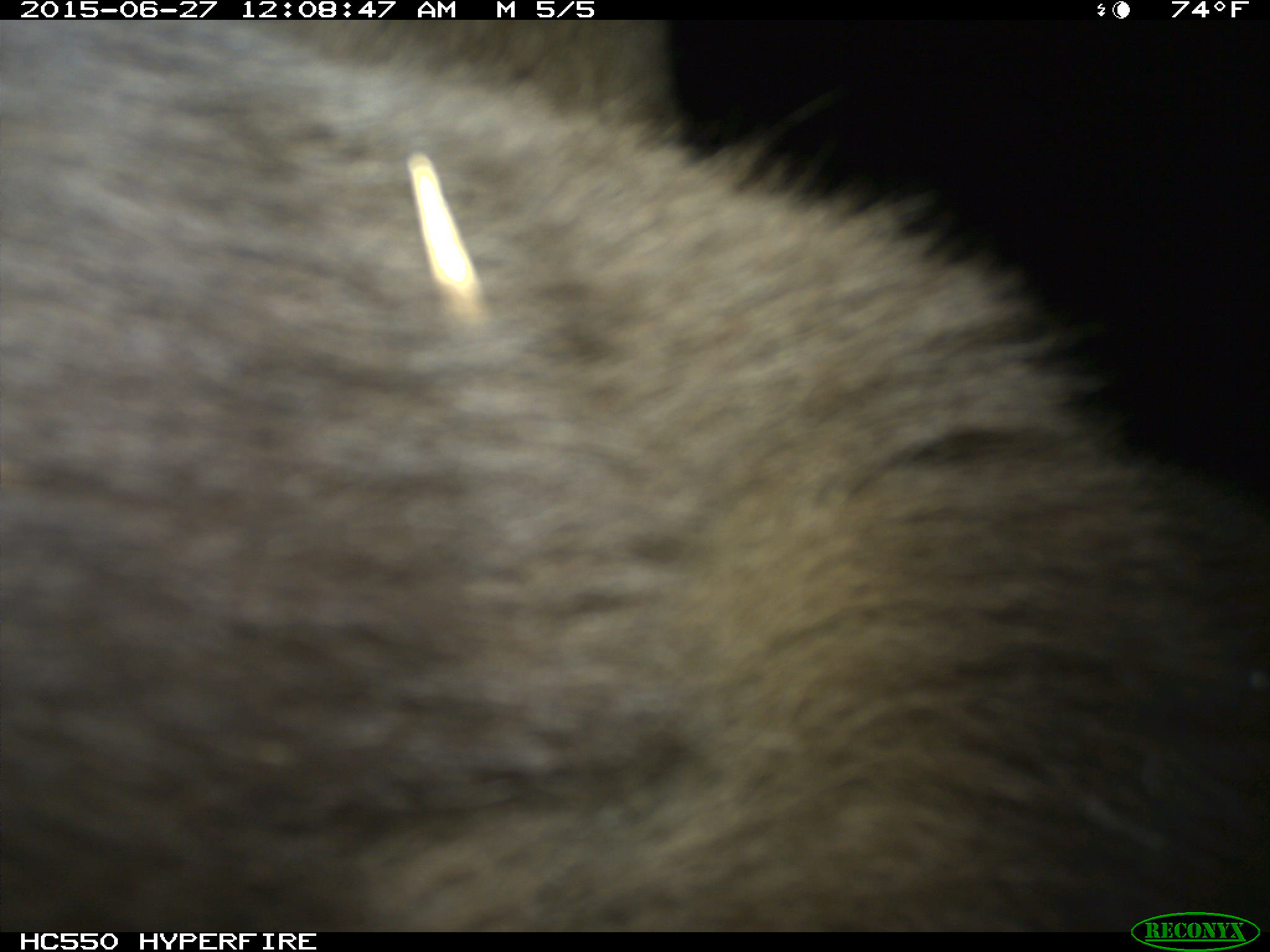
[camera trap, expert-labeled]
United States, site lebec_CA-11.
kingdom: Animalia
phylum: Chordata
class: Mammalia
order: Carnivora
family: Ursidae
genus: Ursus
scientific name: Ursus americanus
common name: american black bear